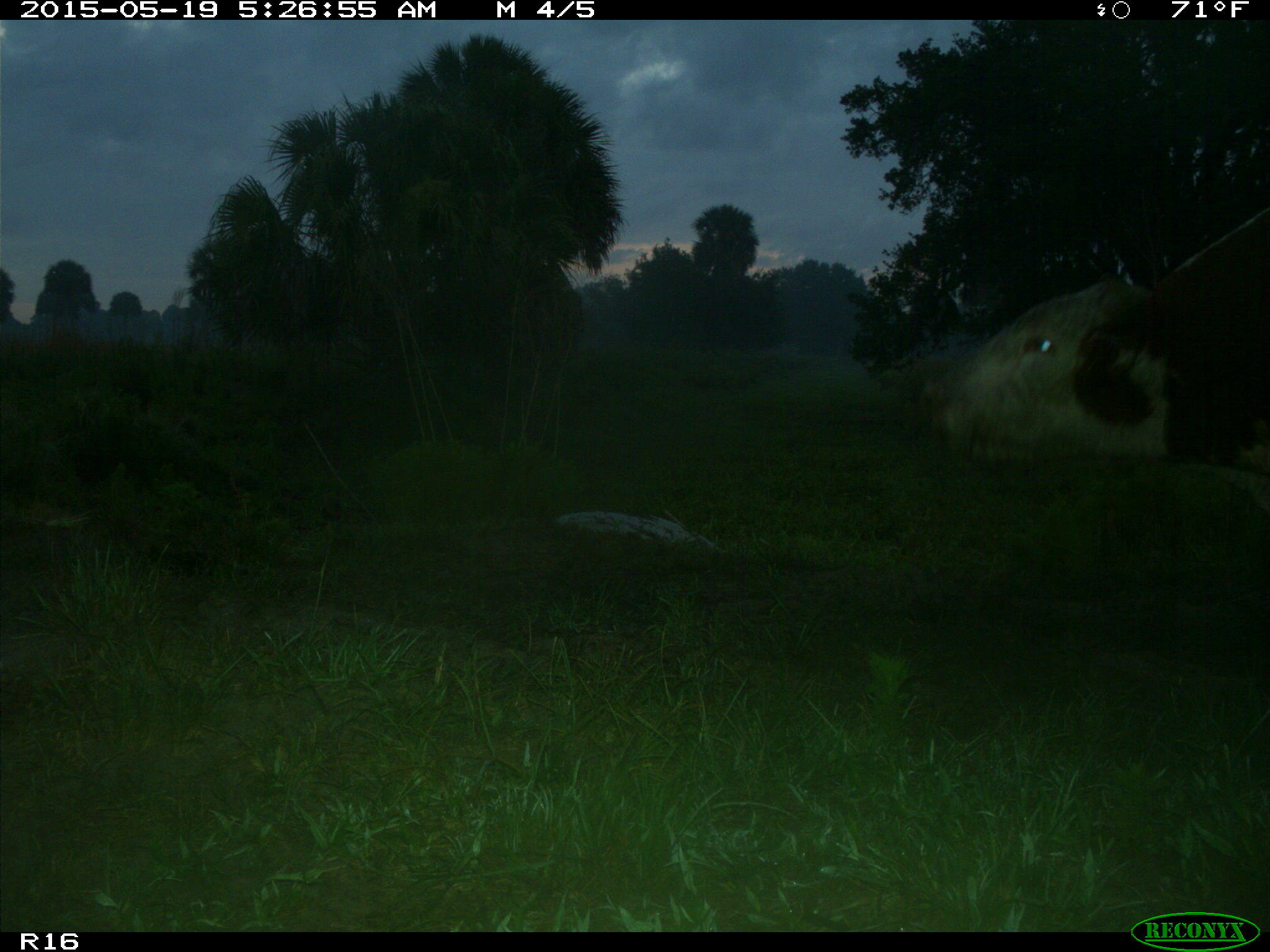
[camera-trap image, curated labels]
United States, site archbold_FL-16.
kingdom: Animalia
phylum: Chordata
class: Mammalia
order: Artiodactyla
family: Bovidae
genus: Bos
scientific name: Bos taurus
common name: domestic cow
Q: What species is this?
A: Bos taurus (domestic cow).